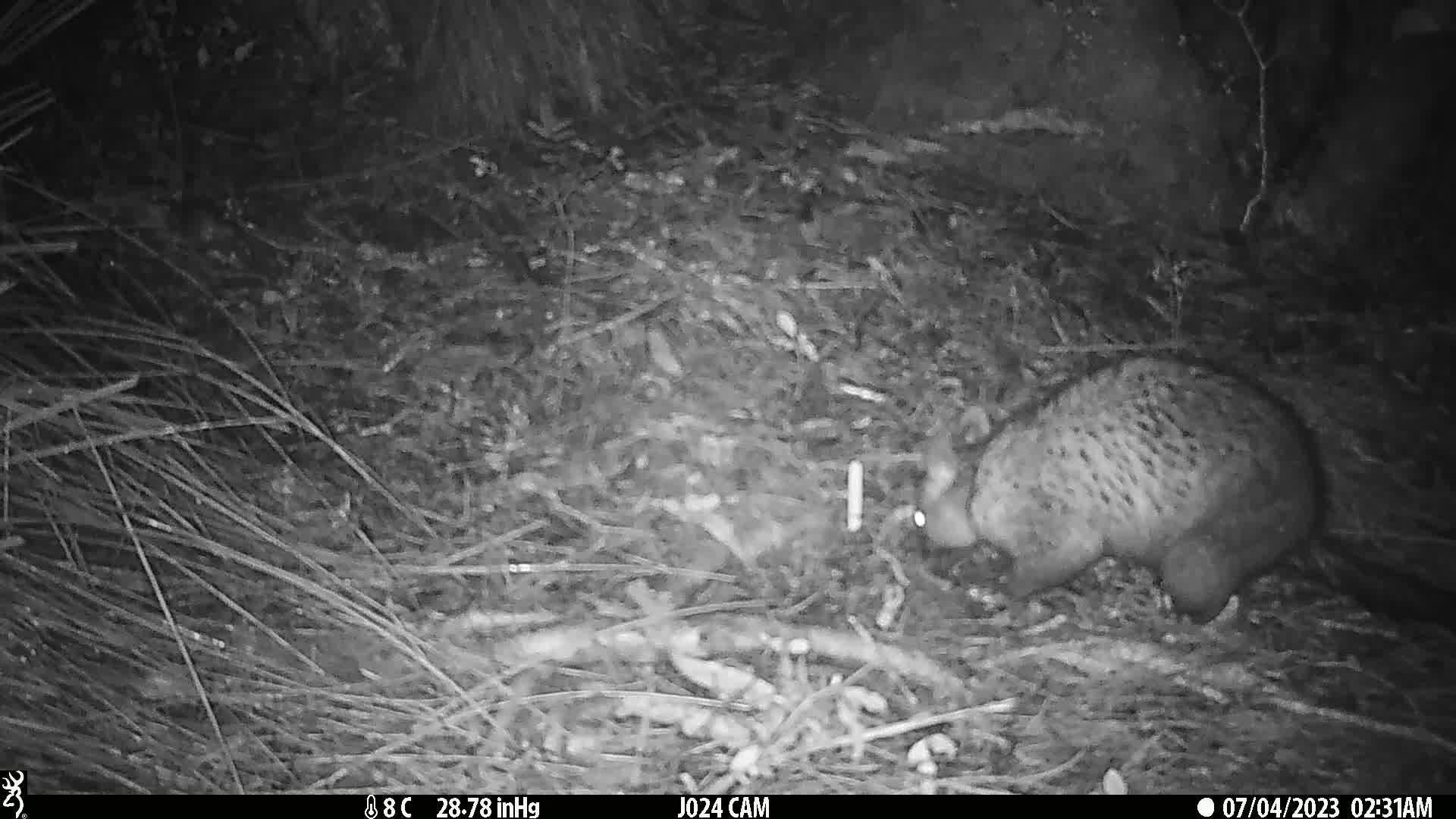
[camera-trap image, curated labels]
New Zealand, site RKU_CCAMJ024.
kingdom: Animalia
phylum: Chordata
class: Mammalia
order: Diprotodontia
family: Phalangeridae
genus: Trichosurus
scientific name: Trichosurus vulpecula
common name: common brushtail possum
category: possum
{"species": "possum (common brushtail possum) (Trichosurus vulpecula)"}